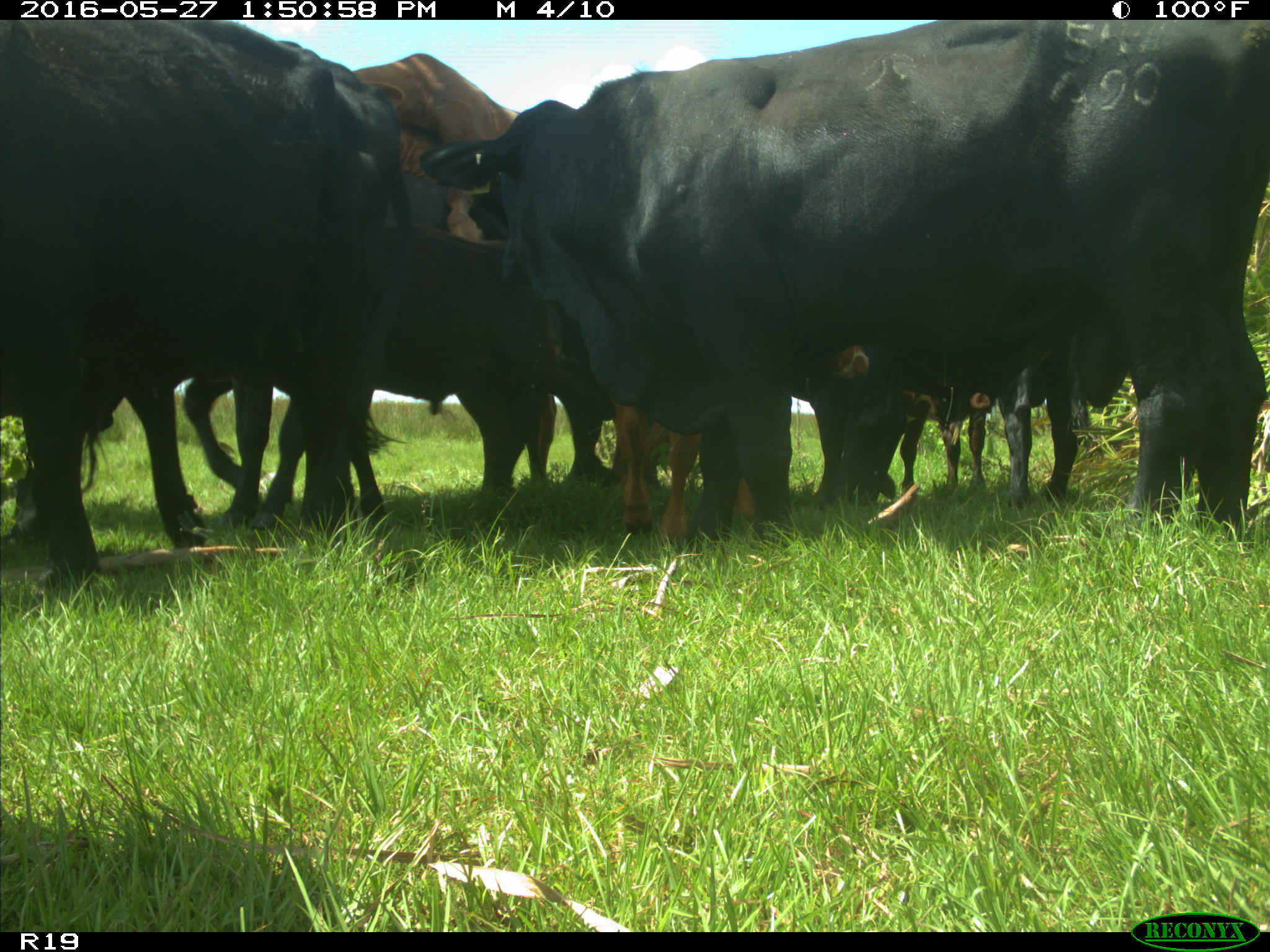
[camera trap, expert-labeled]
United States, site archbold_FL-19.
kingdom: Animalia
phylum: Chordata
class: Mammalia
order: Artiodactyla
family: Bovidae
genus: Bos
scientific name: Bos taurus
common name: domestic cow